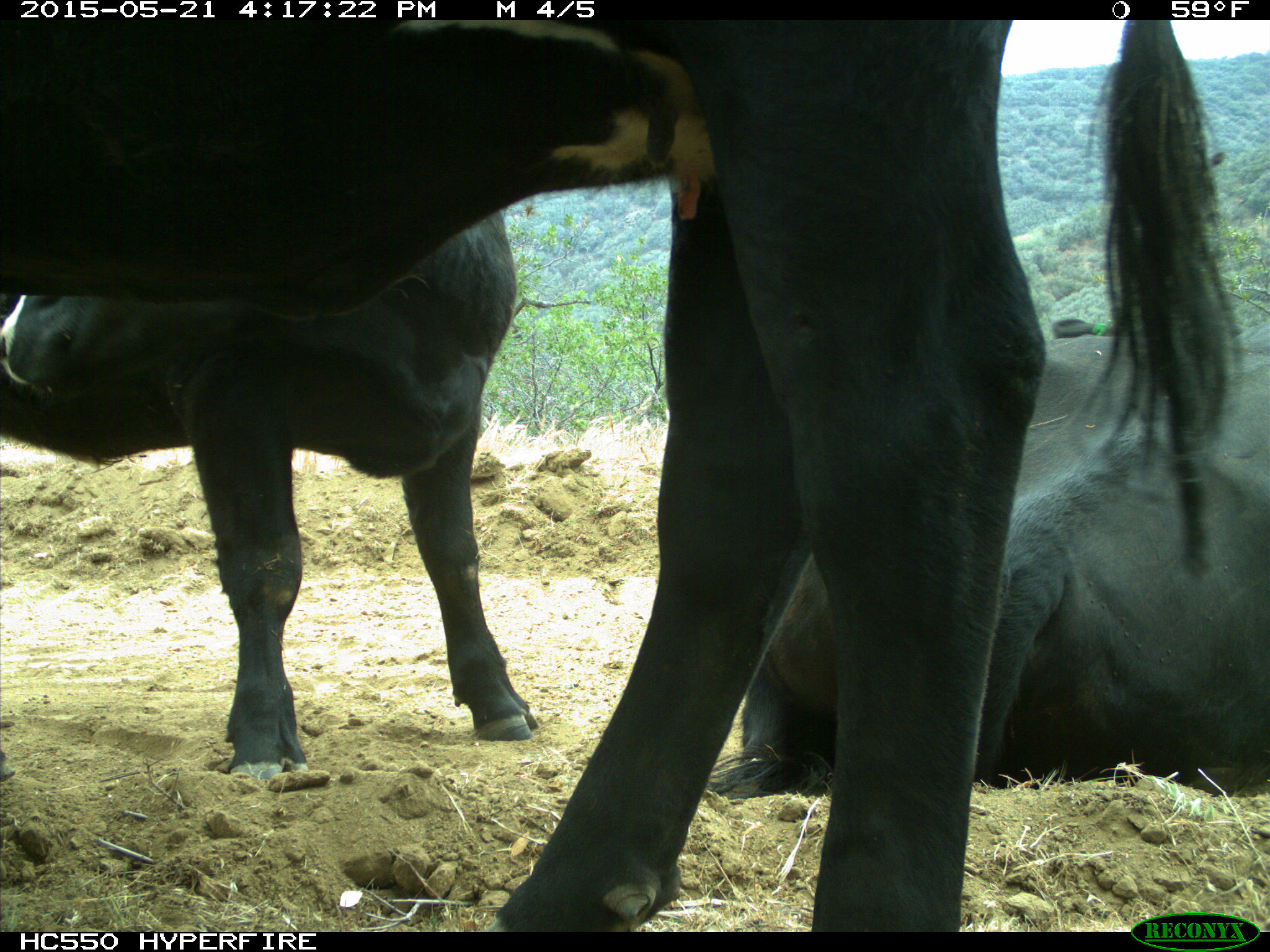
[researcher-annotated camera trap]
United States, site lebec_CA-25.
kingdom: Animalia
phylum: Chordata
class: Mammalia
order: Artiodactyla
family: Bovidae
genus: Bos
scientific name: Bos taurus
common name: domestic cow